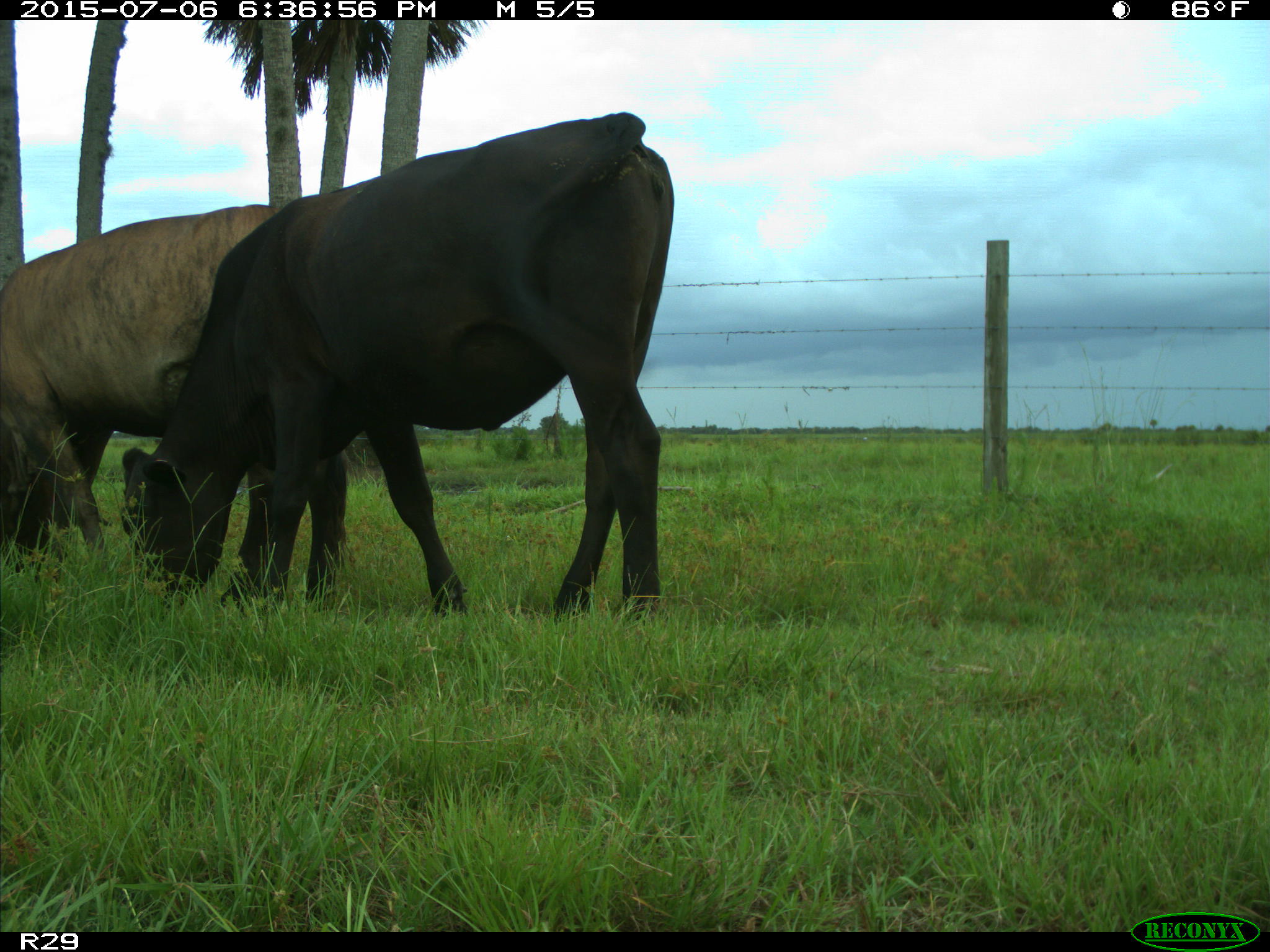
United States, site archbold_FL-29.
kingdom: Animalia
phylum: Chordata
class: Mammalia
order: Artiodactyla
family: Bovidae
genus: Bos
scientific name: Bos taurus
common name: domestic cow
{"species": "Bos taurus (domestic cow)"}